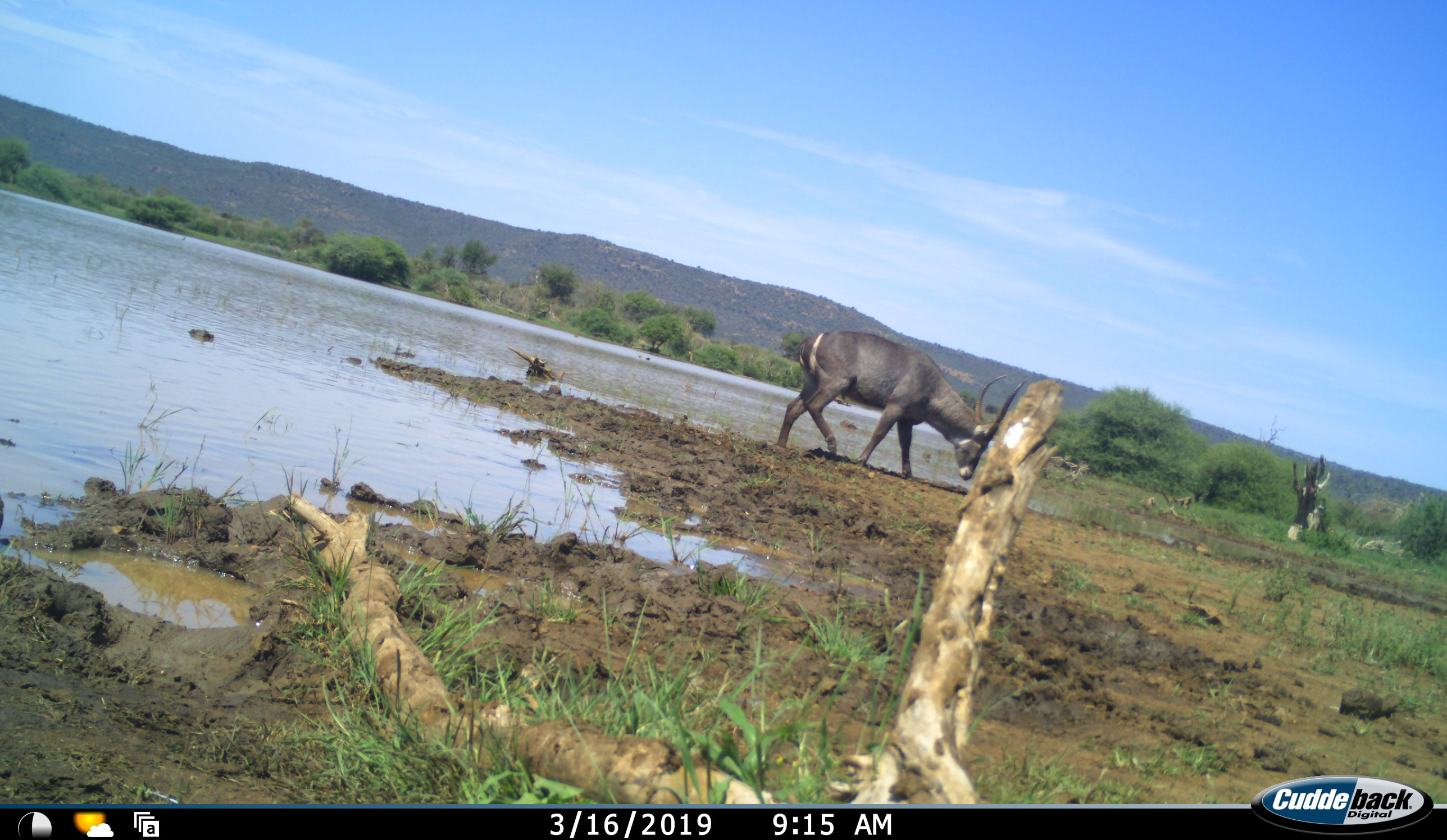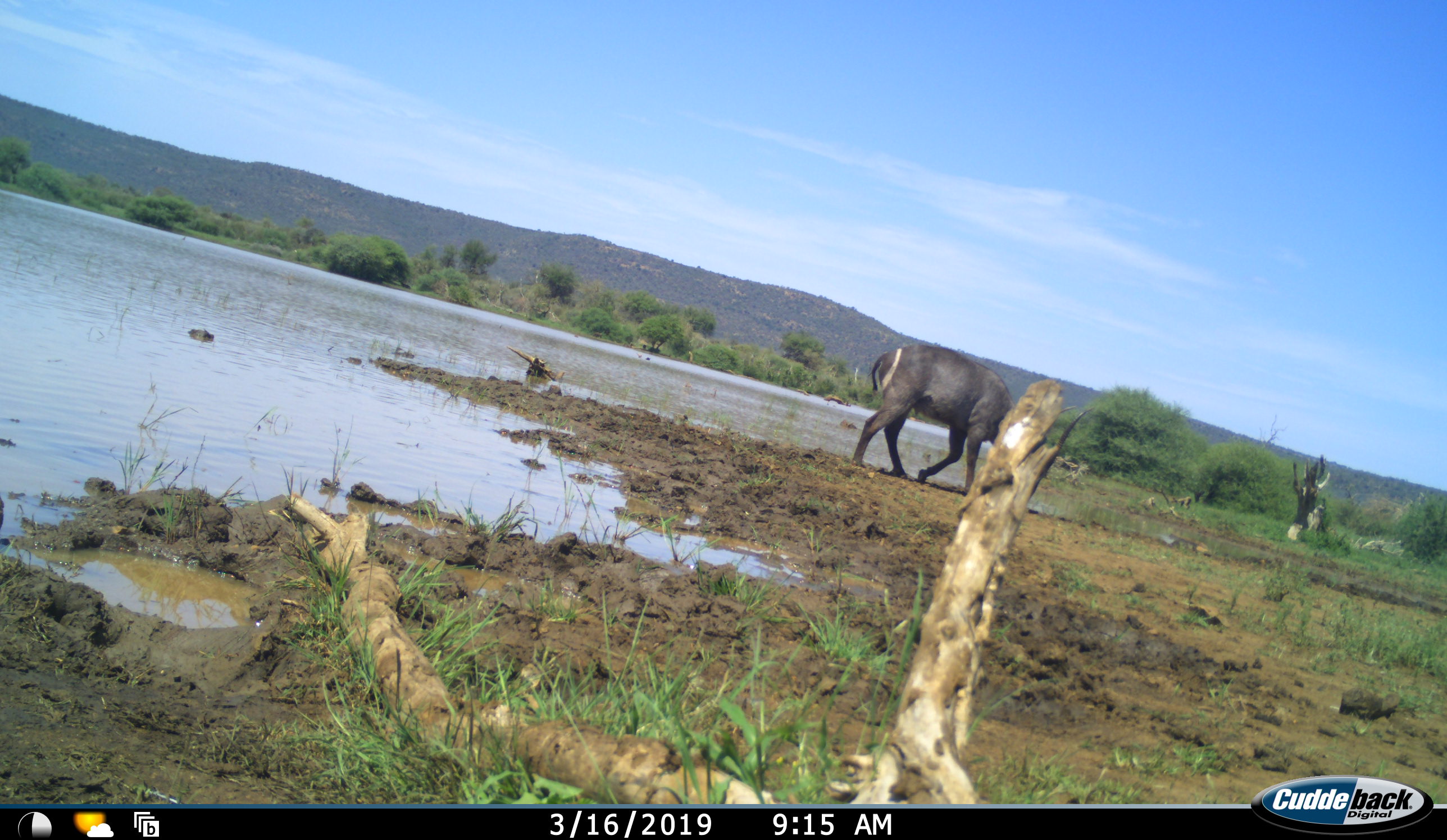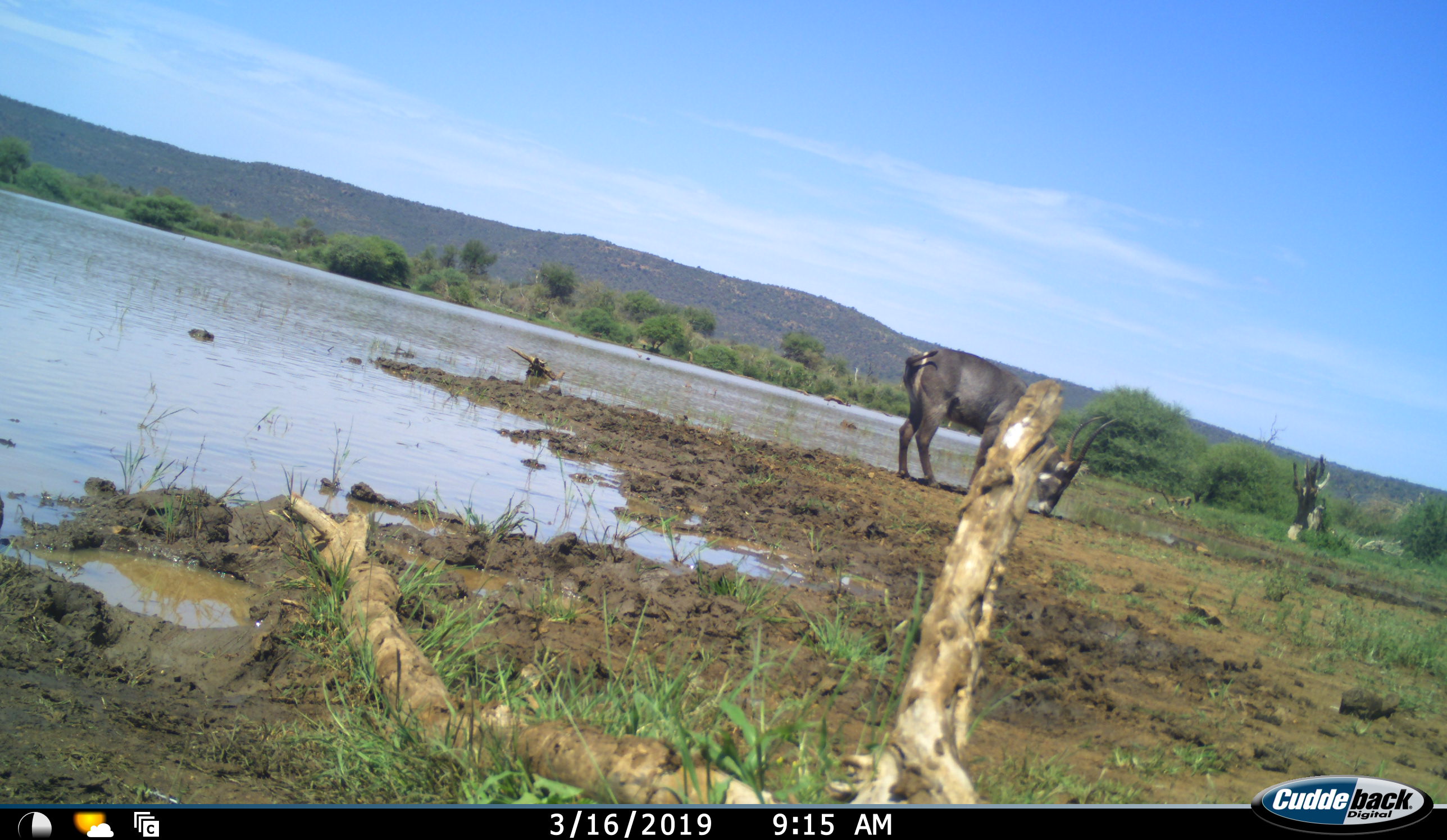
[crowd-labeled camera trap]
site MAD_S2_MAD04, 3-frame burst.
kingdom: Animalia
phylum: Chordata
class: Mammalia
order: Artiodactyla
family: Bovidae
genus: Kobus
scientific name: Kobus ellipsiprymnus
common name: waterbuck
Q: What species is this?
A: Waterbuck (Kobus ellipsiprymnus).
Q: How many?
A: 1.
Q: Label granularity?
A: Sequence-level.